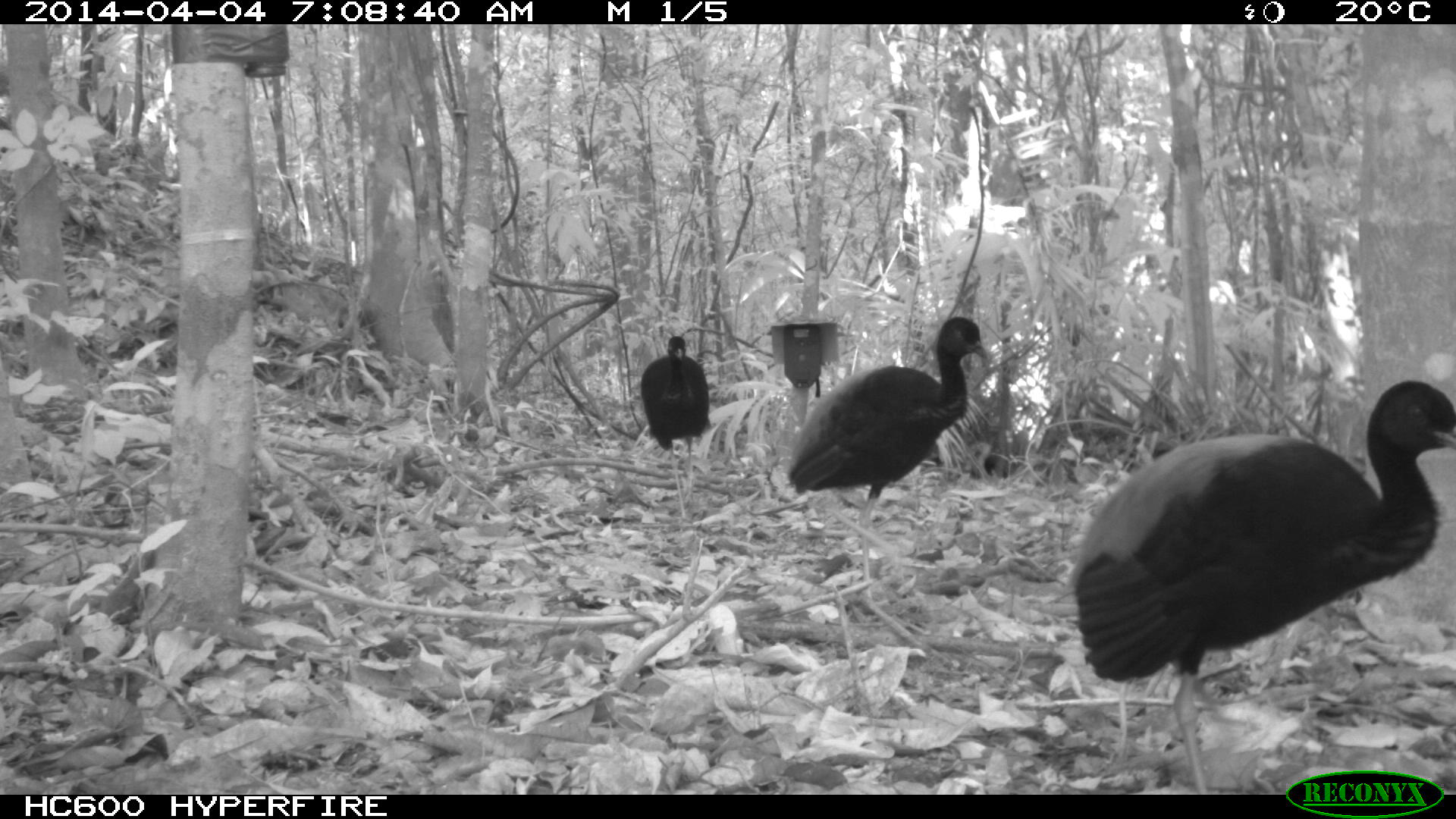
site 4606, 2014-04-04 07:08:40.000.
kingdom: Animalia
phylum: Chordata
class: Aves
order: Gruiformes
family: Psophiidae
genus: Psophia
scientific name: Psophia crepitans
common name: gray-winged trumpeter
Psophia crepitans (gray-winged trumpeter), count 8, age adult.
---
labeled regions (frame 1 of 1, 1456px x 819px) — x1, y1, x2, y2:
psophia crepitans: 1070, 381, 1456, 793; 787, 316, 987, 619; 640, 336, 711, 523